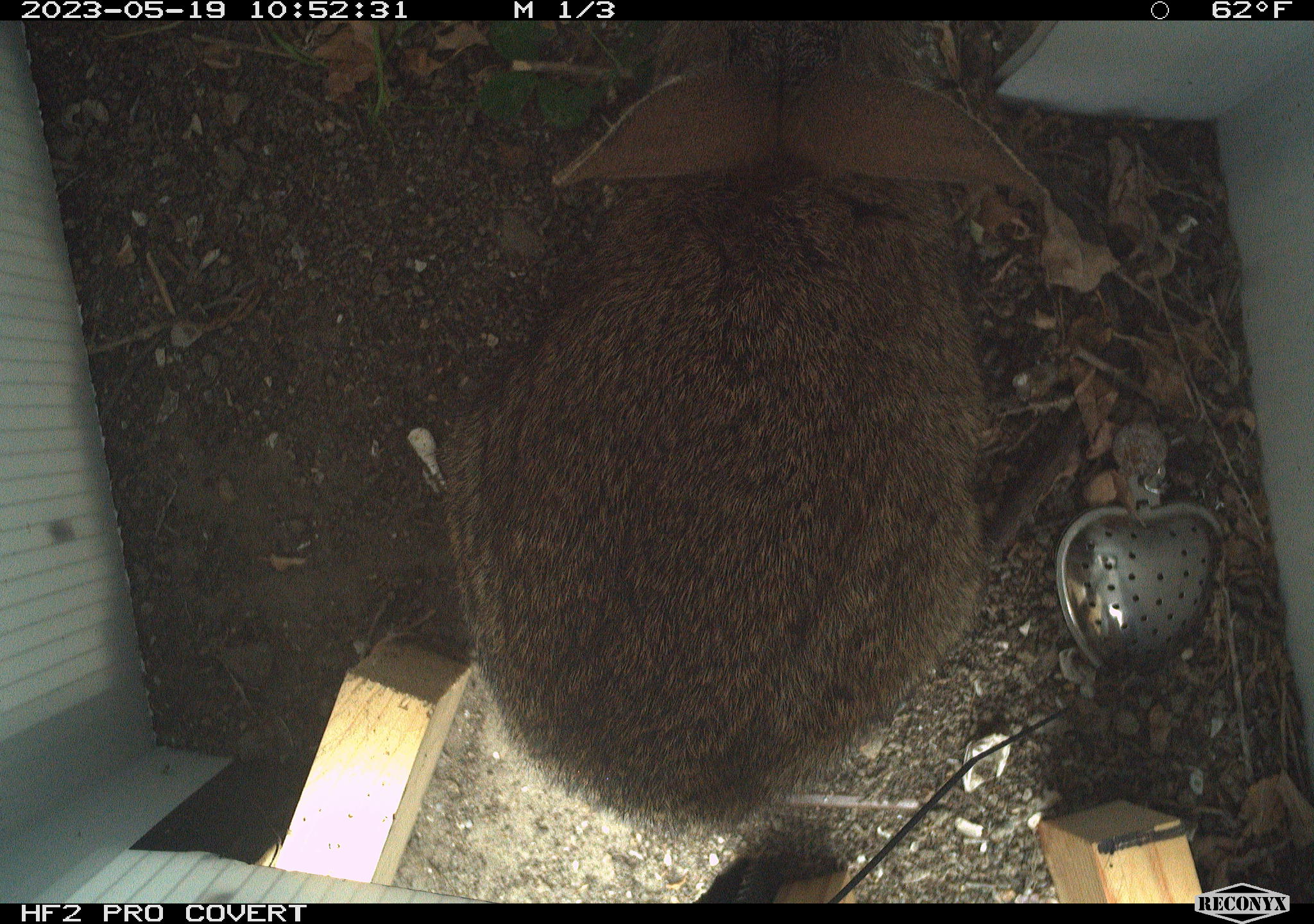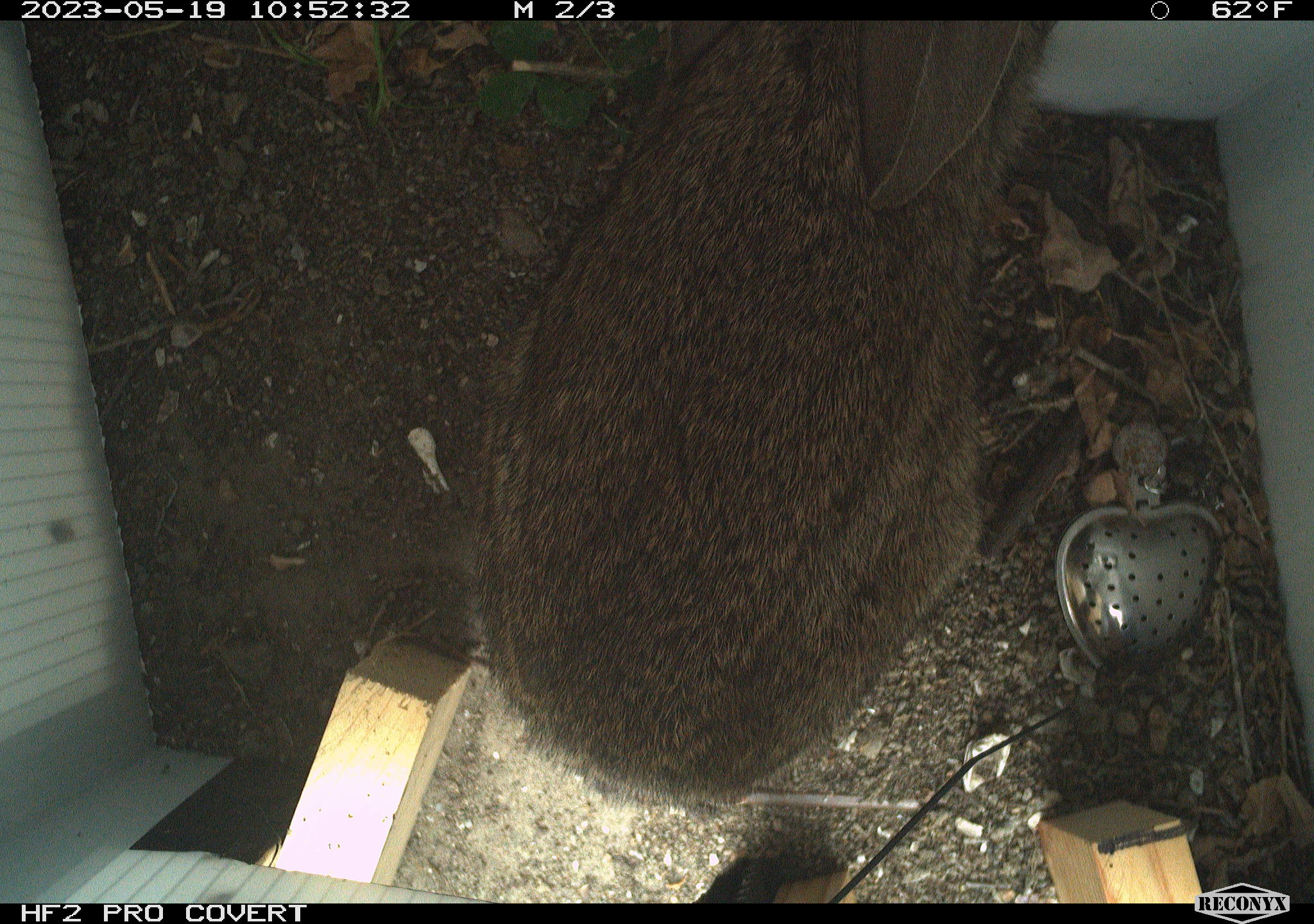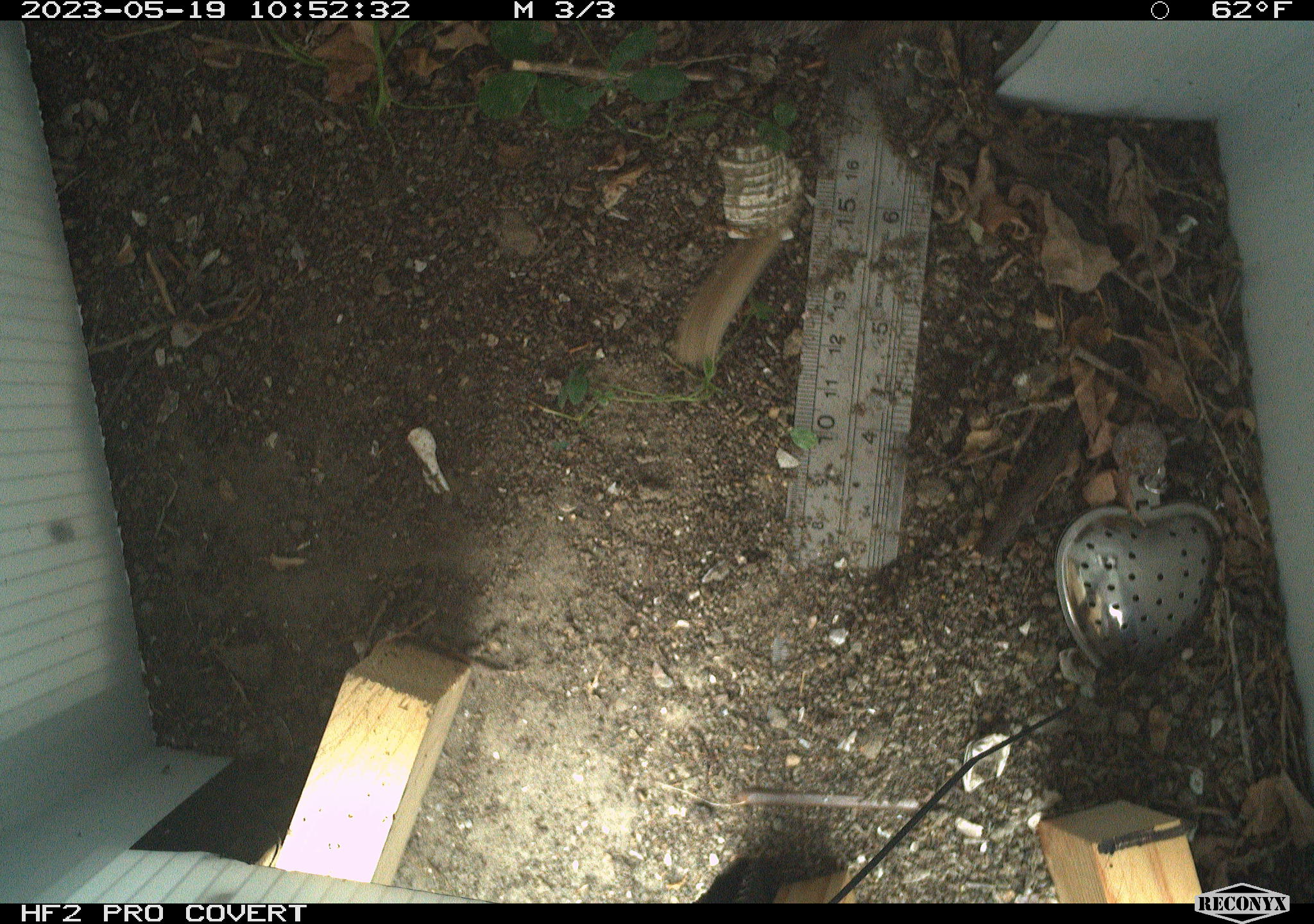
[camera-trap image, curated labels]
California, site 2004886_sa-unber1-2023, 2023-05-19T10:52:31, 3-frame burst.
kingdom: Animalia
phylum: Chordata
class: Mammalia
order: Lagomorpha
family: Leporidae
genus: Sylvilagus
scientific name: Sylvilagus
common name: cottontail rabbits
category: sylvilagus species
Sylvilagus species (cottontail rabbits) (Sylvilagus).